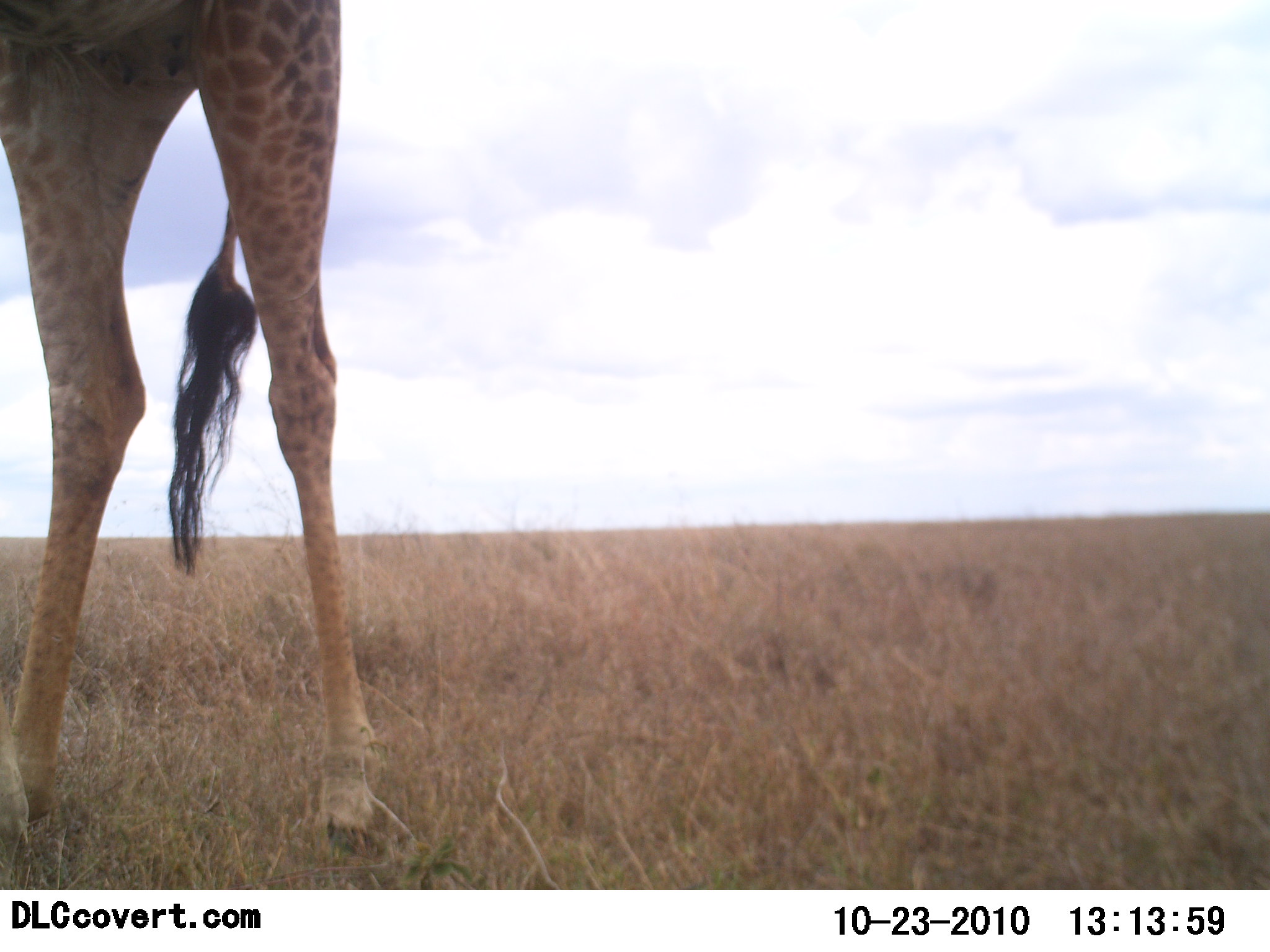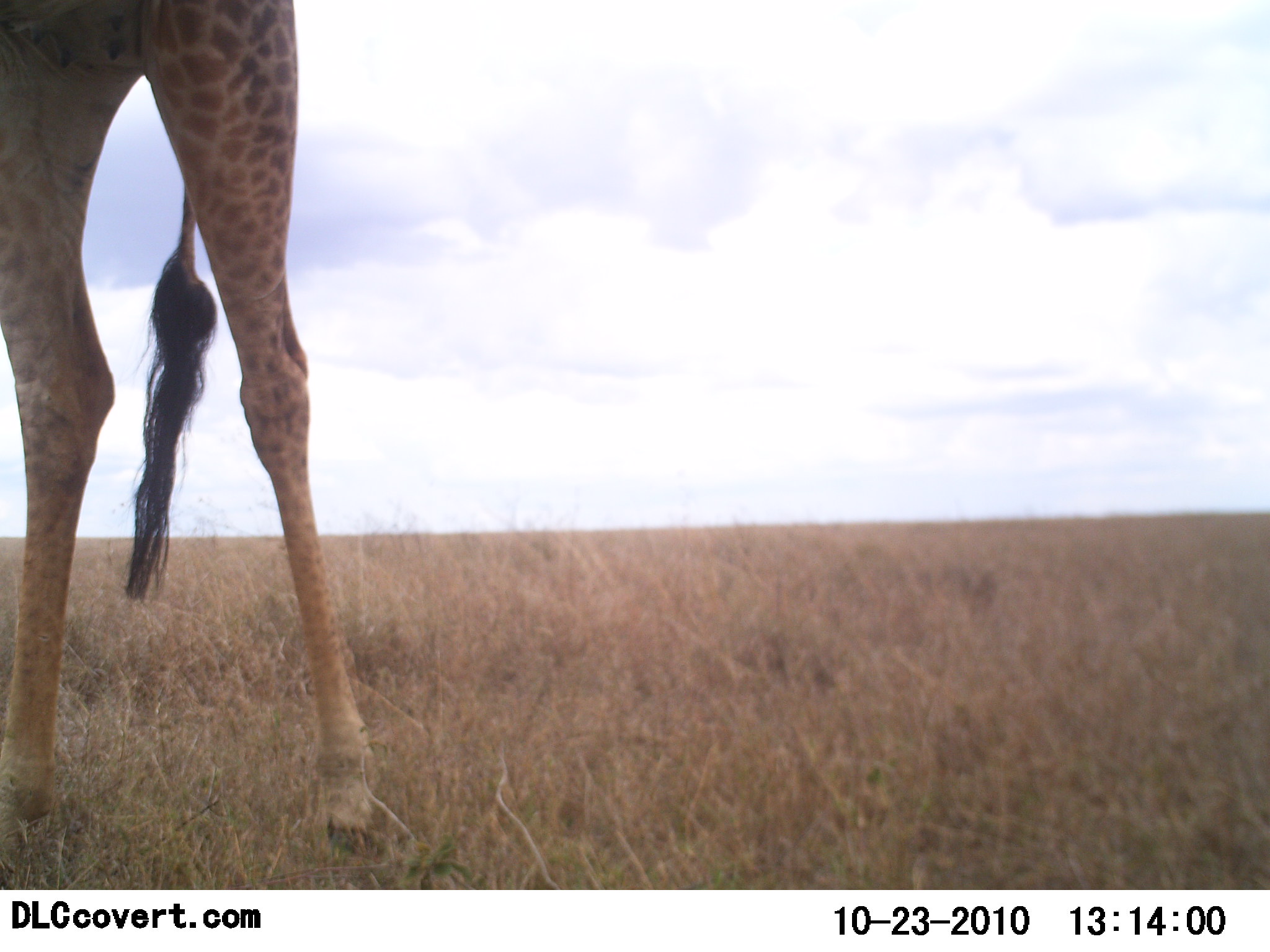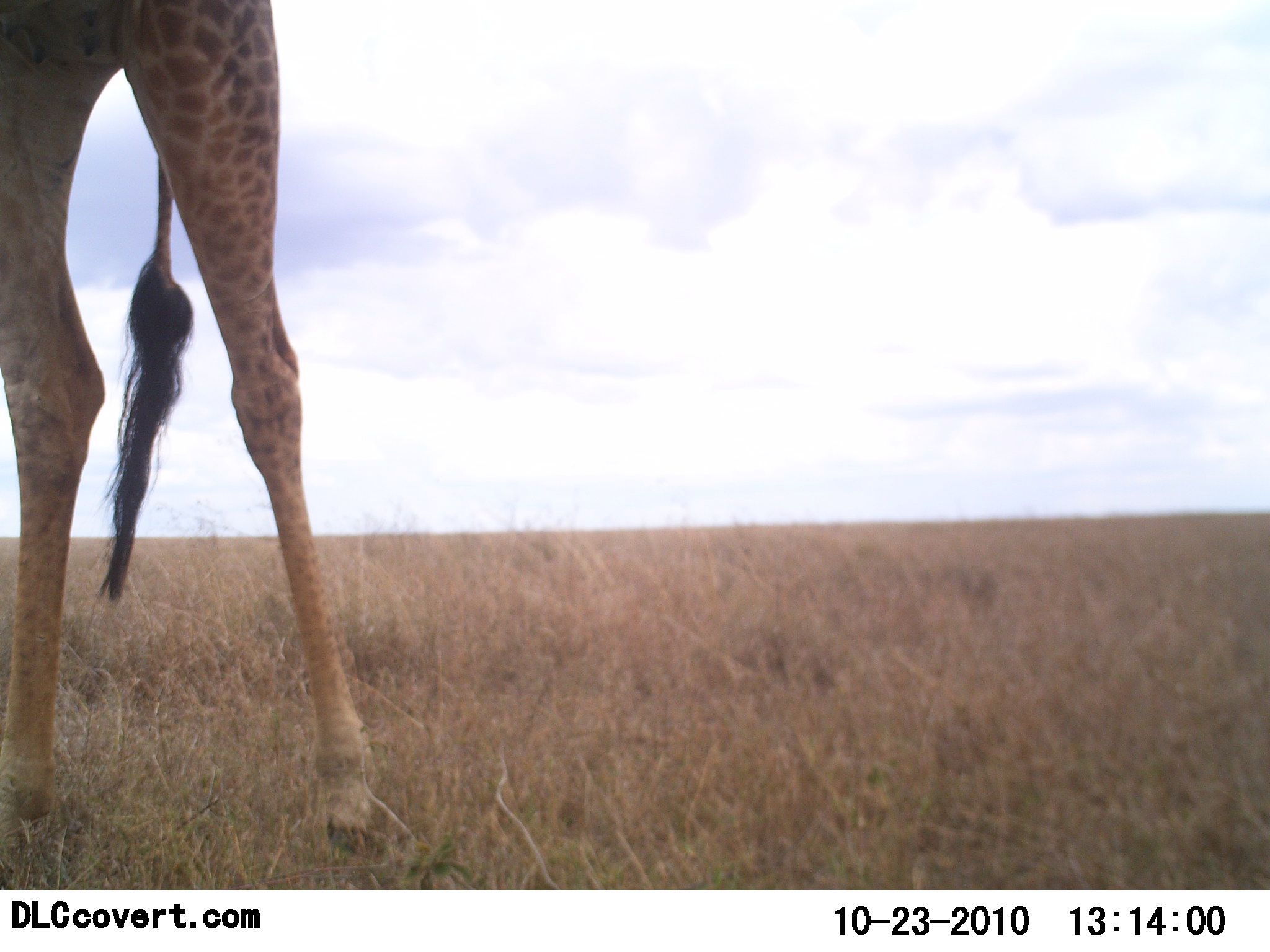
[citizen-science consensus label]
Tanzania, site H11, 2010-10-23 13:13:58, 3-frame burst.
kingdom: Animalia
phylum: Chordata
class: Mammalia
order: Artiodactyla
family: Giraffidae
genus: Giraffa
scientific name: Giraffa camelopardalis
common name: giraffe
Giraffe (Giraffa camelopardalis), count 1. Behavior (volunteer vote fractions): standing 93%, resting 0%, moving 7%, interacting 0%. Young present (vote fraction): 0%. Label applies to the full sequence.